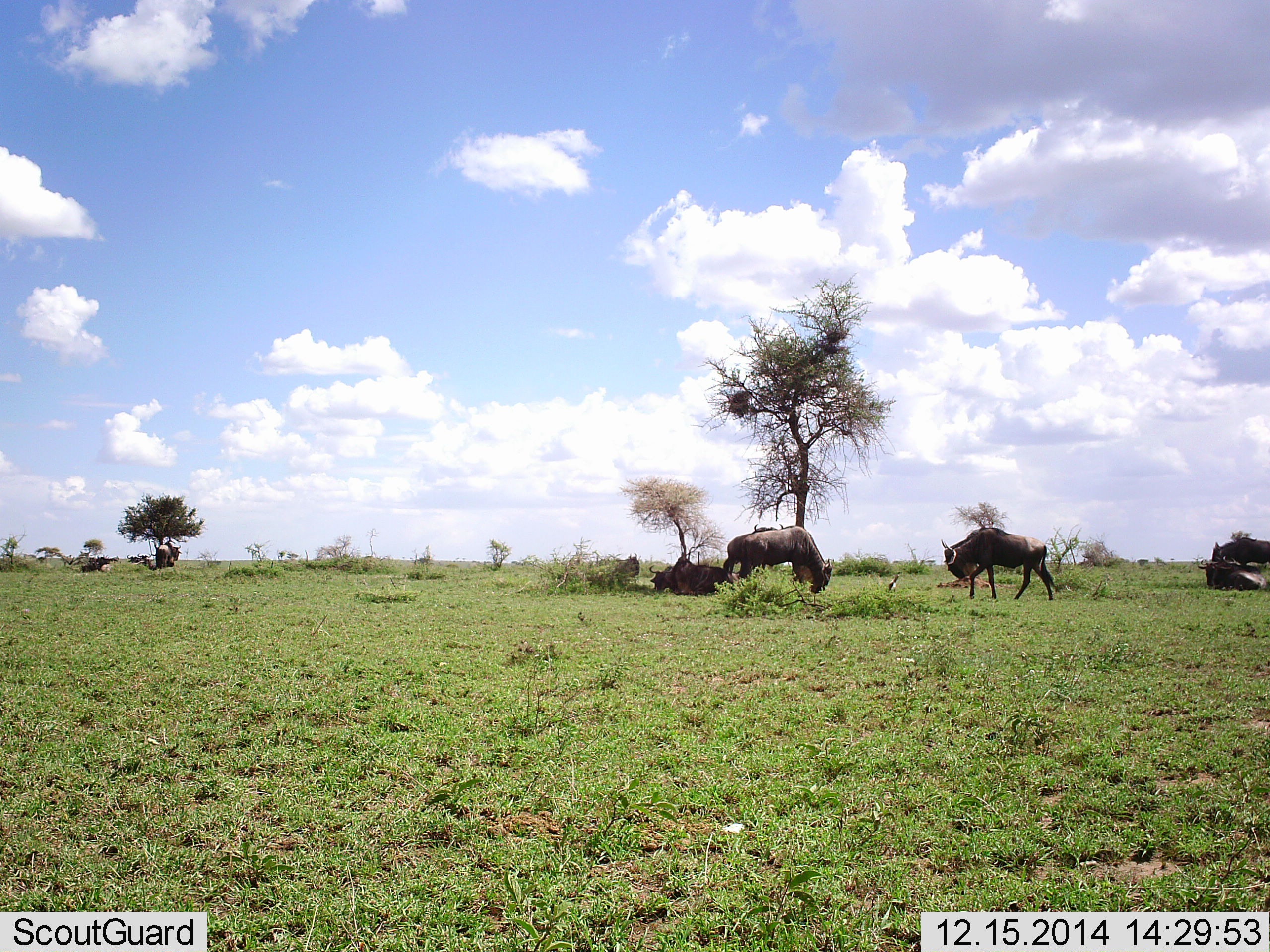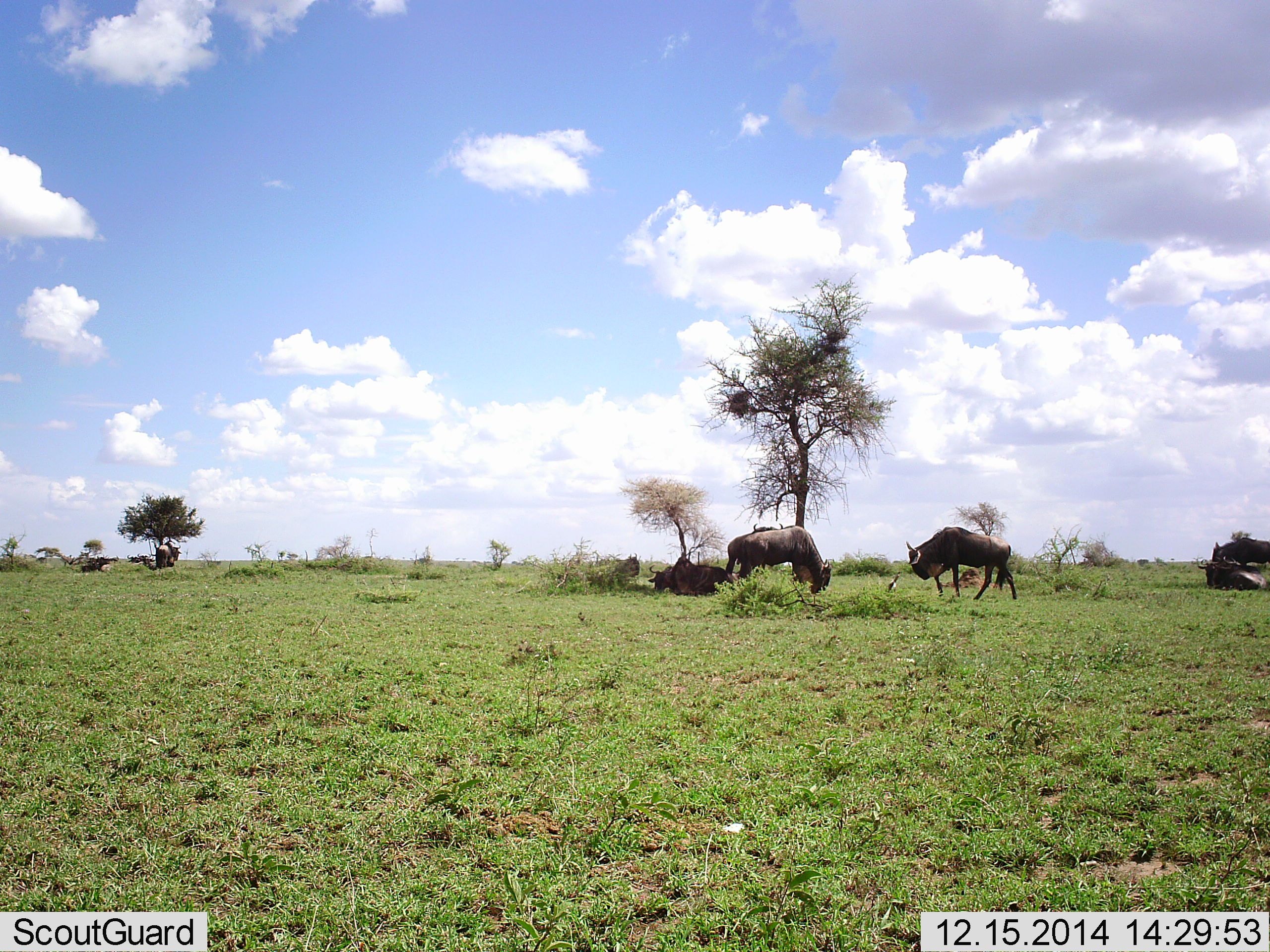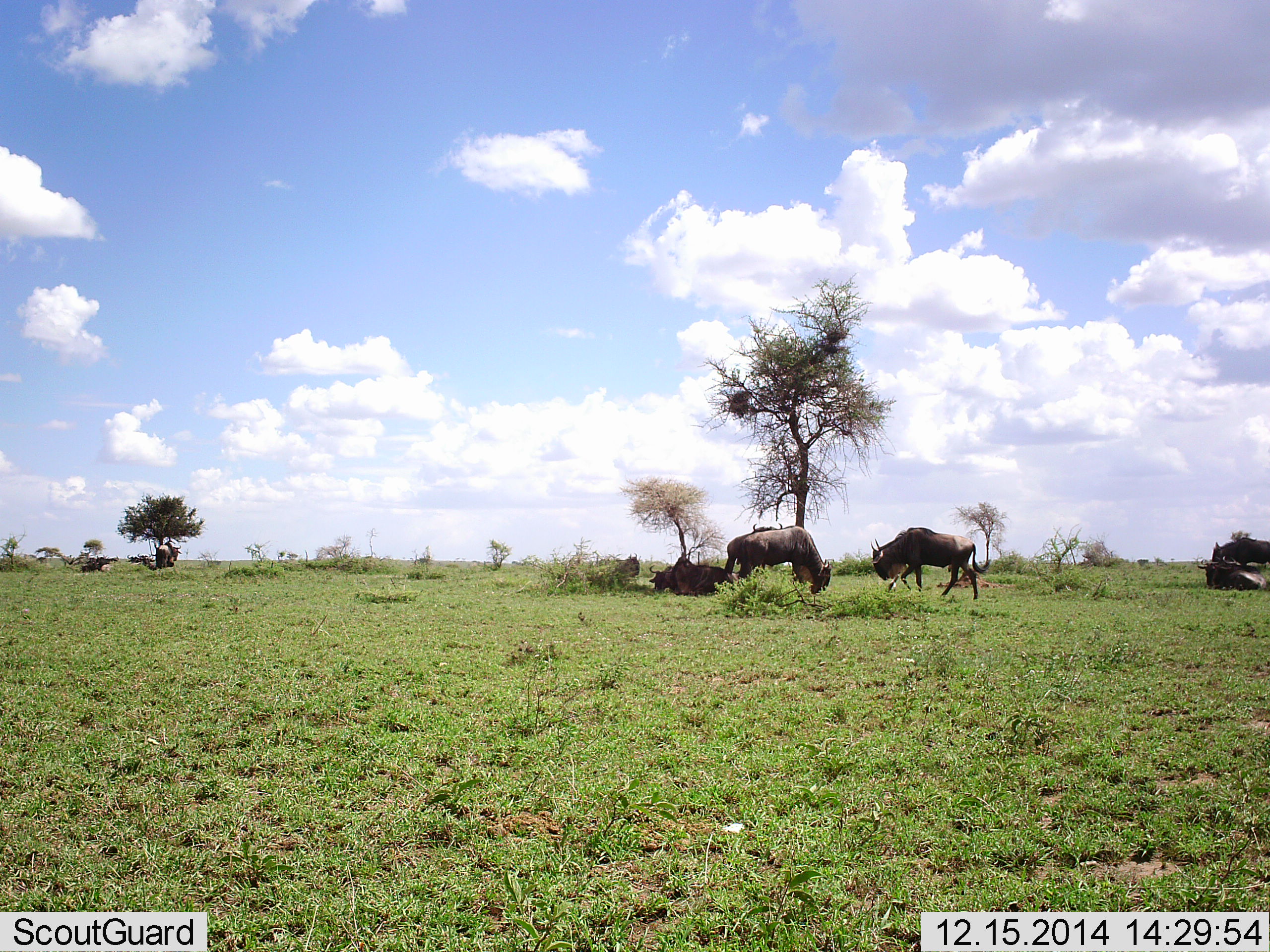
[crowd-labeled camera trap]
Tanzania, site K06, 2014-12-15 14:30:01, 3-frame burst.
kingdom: Animalia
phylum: Chordata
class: Mammalia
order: Artiodactyla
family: Bovidae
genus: Connochaetes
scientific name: Connochaetes taurinus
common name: blue wildebeest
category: wildebeest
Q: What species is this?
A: Wildebeest (blue wildebeest) (Connochaetes taurinus).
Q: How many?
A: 6.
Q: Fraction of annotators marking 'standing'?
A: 60%.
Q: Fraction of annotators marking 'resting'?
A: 70%.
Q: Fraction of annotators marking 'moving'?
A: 70%.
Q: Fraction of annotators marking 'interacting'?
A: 10%.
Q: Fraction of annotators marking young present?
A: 0%.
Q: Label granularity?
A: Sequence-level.